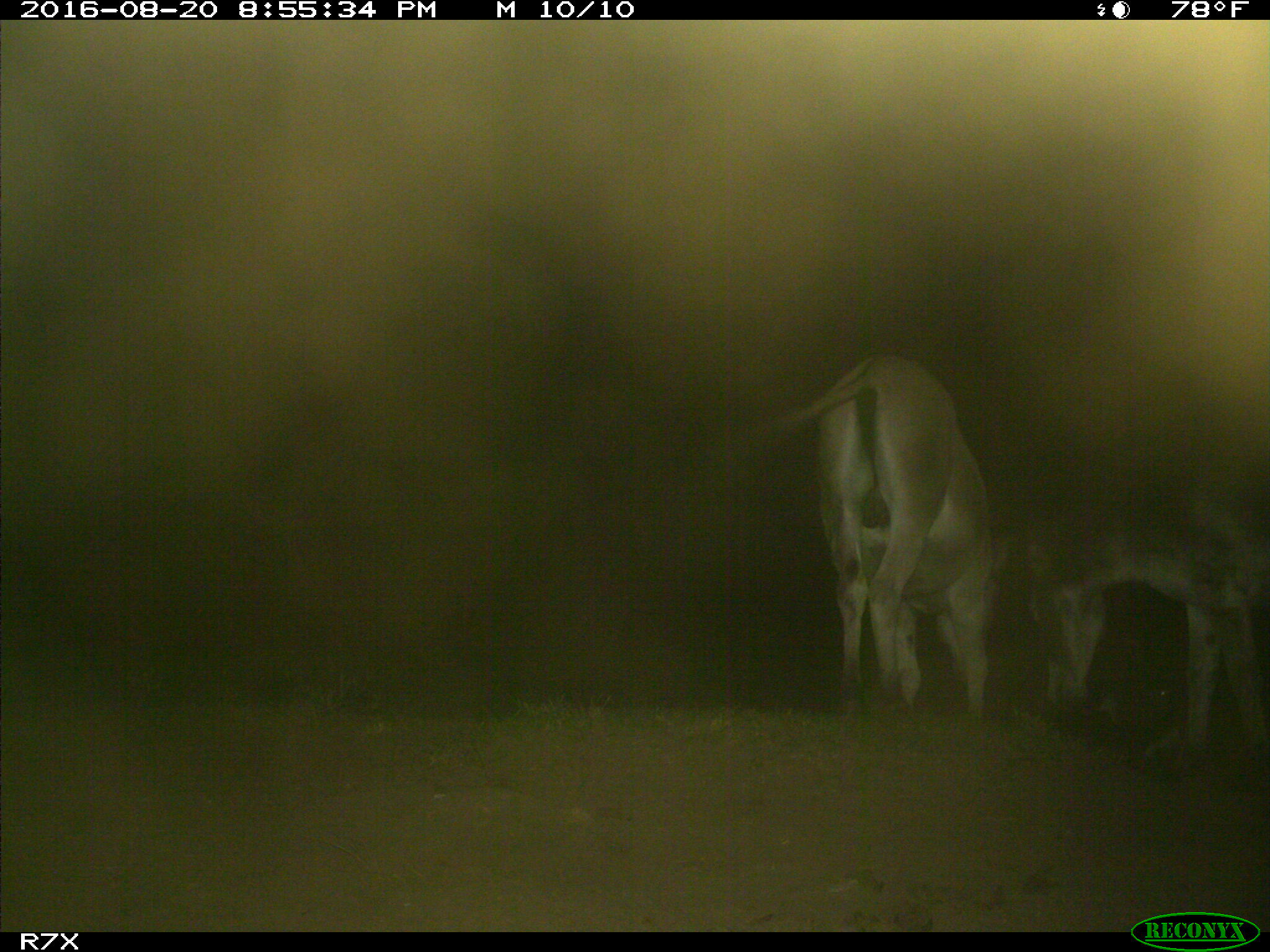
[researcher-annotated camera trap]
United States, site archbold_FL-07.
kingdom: Animalia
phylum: Chordata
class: Mammalia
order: Perissodactyla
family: Equidae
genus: Equus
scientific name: Equus africanus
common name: african wild ass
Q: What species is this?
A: Equus africanus (african wild ass).